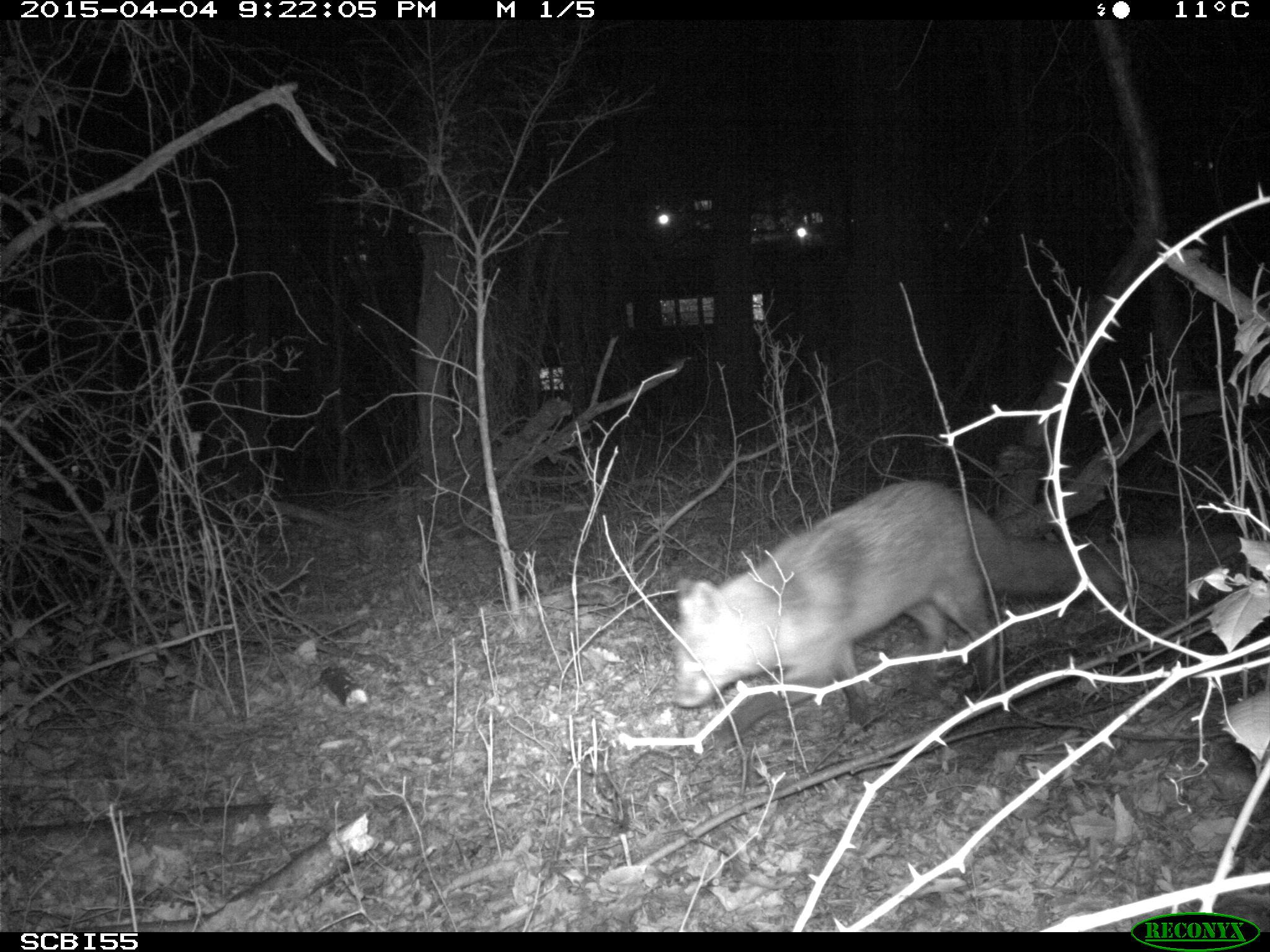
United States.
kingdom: Animalia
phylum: Chordata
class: Mammalia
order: Carnivora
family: Canidae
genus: Vulpes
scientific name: Vulpes vulpes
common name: red fox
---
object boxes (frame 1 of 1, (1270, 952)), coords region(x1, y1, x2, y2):
Red Fox: region(661, 479, 1139, 741)